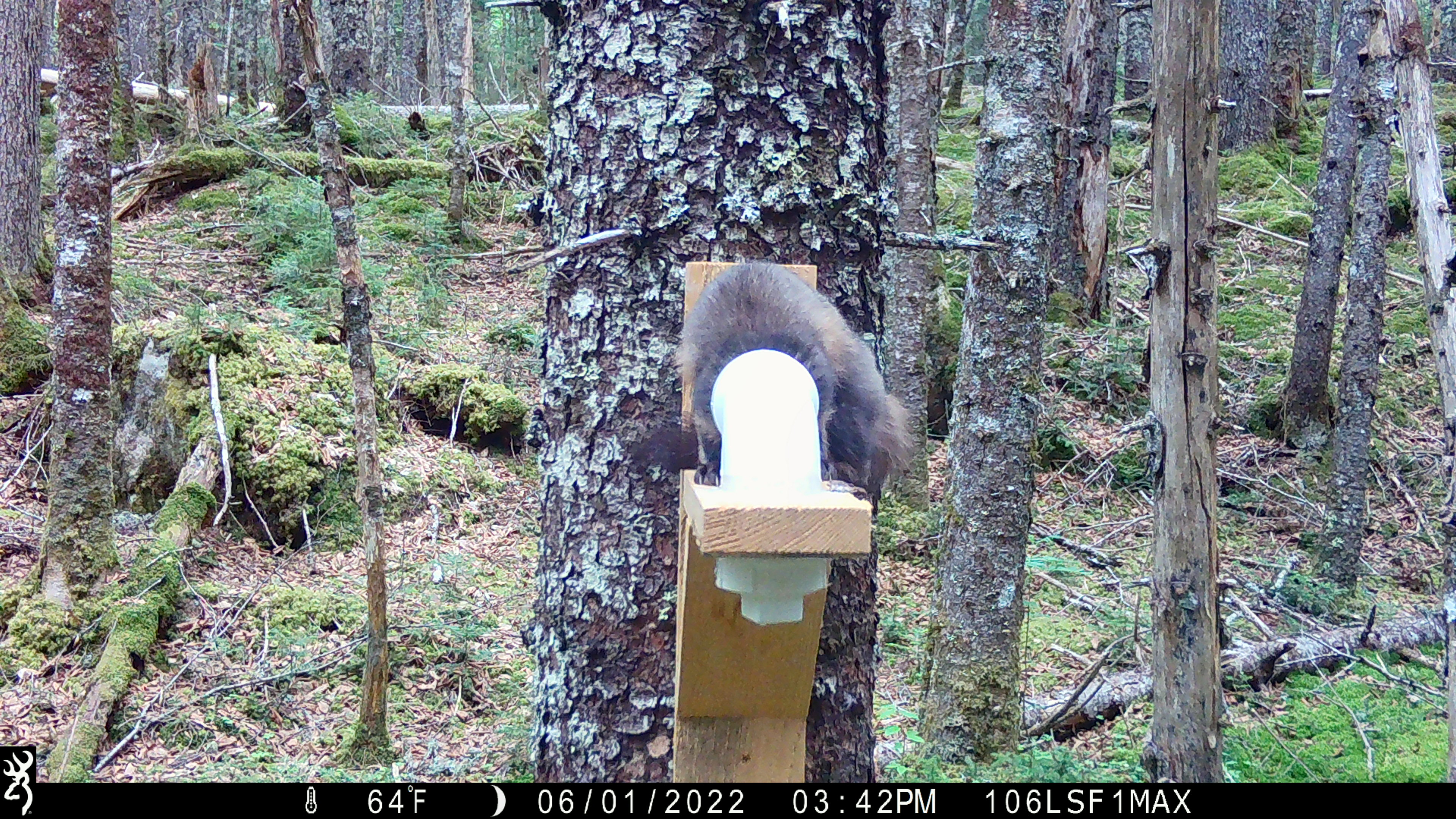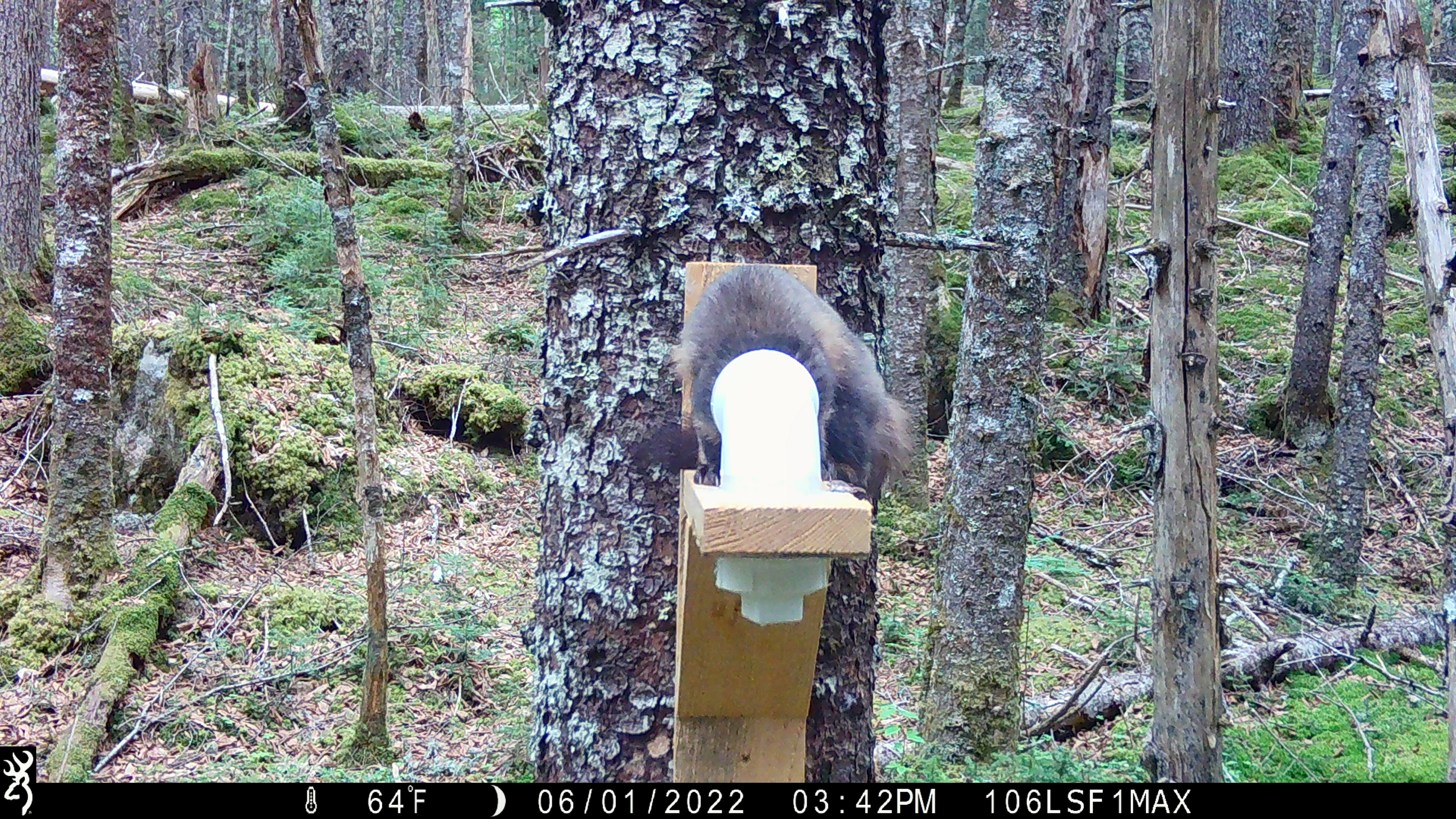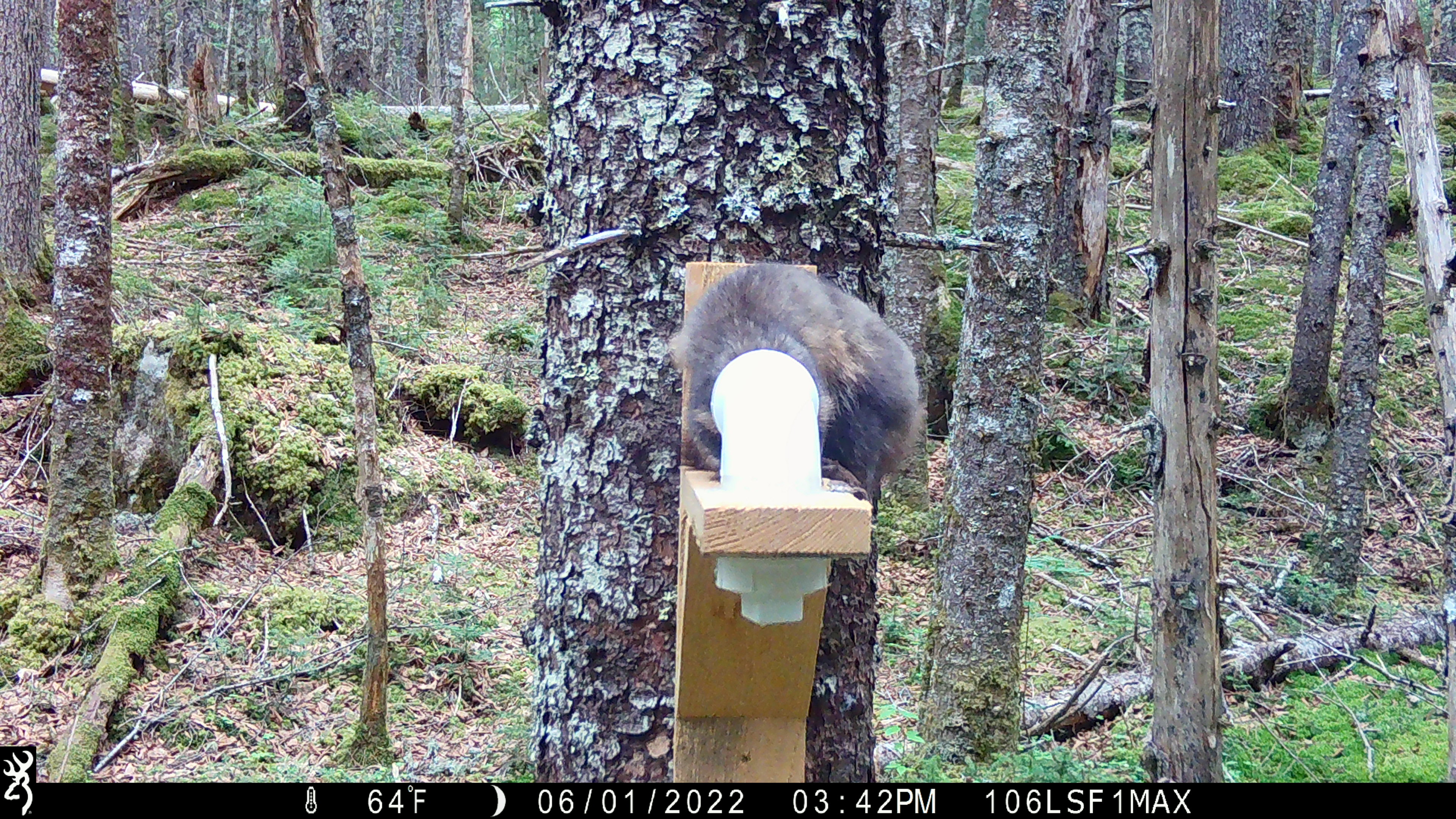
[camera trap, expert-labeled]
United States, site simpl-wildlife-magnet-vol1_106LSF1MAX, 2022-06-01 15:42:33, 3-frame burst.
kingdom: Animalia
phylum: Chordata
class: Mammalia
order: Carnivora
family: Mustelidae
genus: Martes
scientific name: Martes americana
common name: american marten